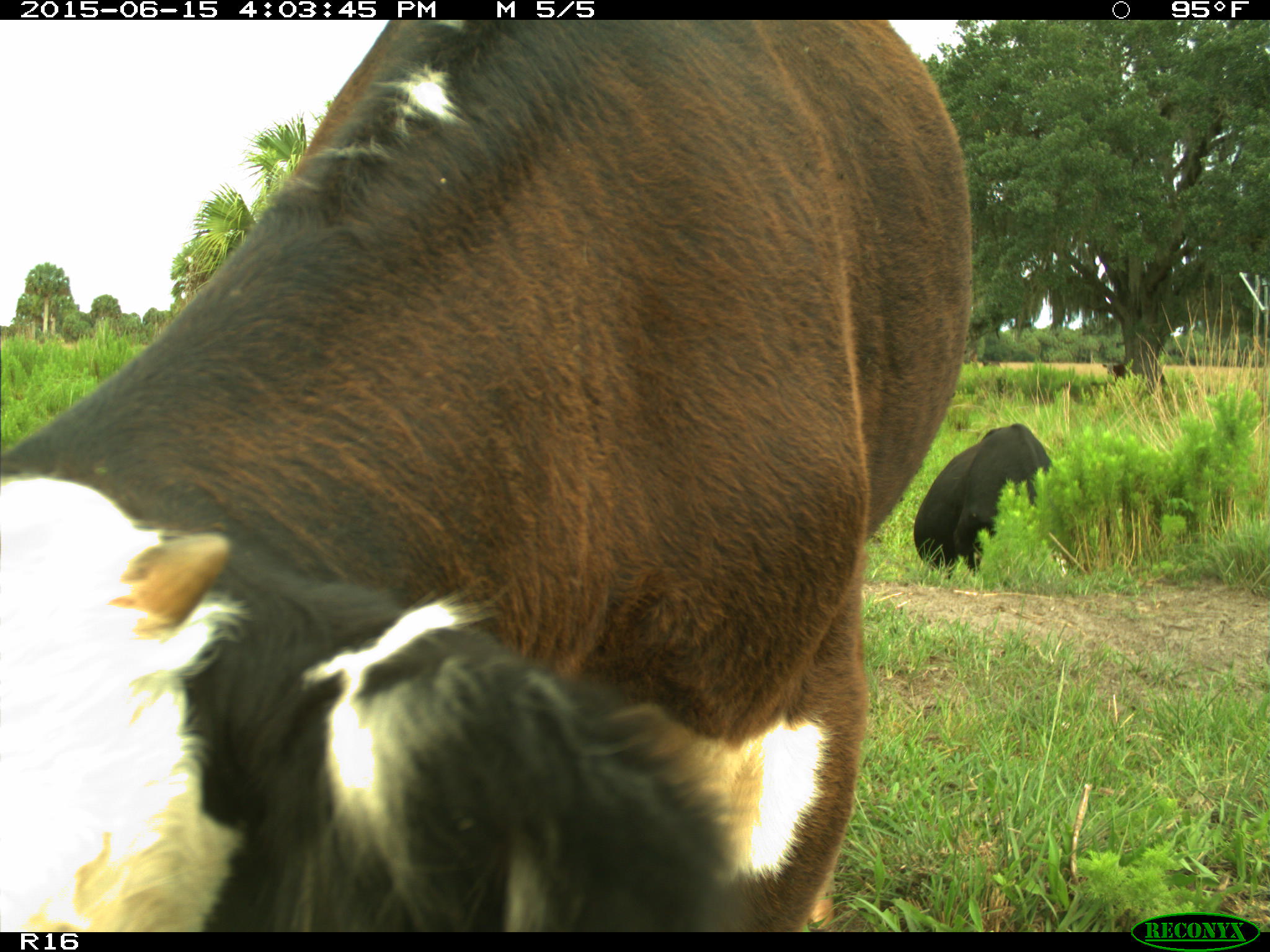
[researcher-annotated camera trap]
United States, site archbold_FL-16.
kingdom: Animalia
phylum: Chordata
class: Mammalia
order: Artiodactyla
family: Bovidae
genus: Bos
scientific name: Bos taurus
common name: domestic cow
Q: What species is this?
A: Bos taurus (domestic cow).